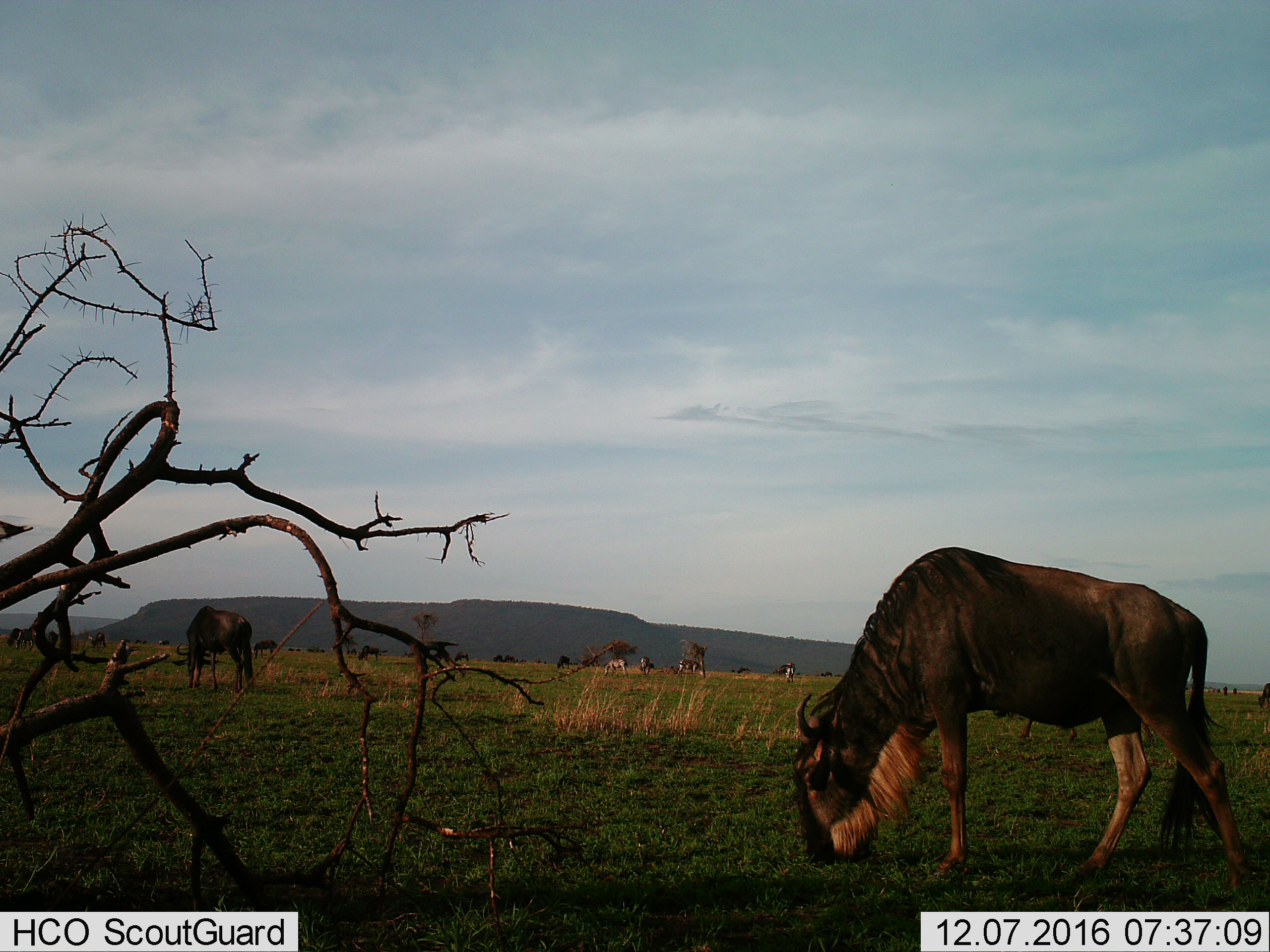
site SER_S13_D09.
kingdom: Animalia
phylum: Chordata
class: Mammalia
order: Artiodactyla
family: Bovidae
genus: Connochaetes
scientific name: Connochaetes taurinus taurinus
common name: blue wildebeest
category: wildebeestblue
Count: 11-50.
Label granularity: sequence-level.